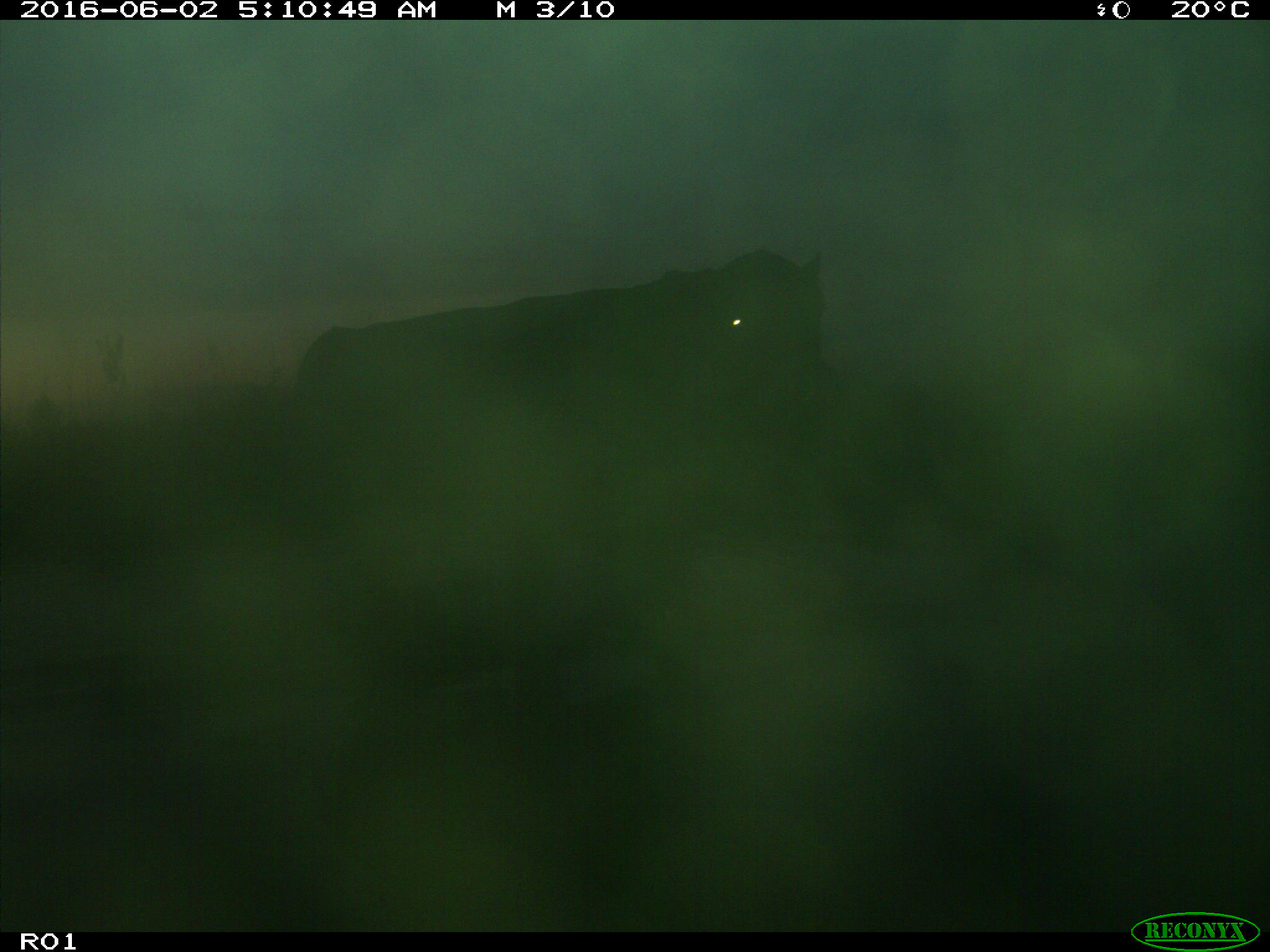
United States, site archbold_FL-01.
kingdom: Animalia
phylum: Chordata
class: Mammalia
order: Artiodactyla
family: Bovidae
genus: Bos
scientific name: Bos taurus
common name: domestic cow